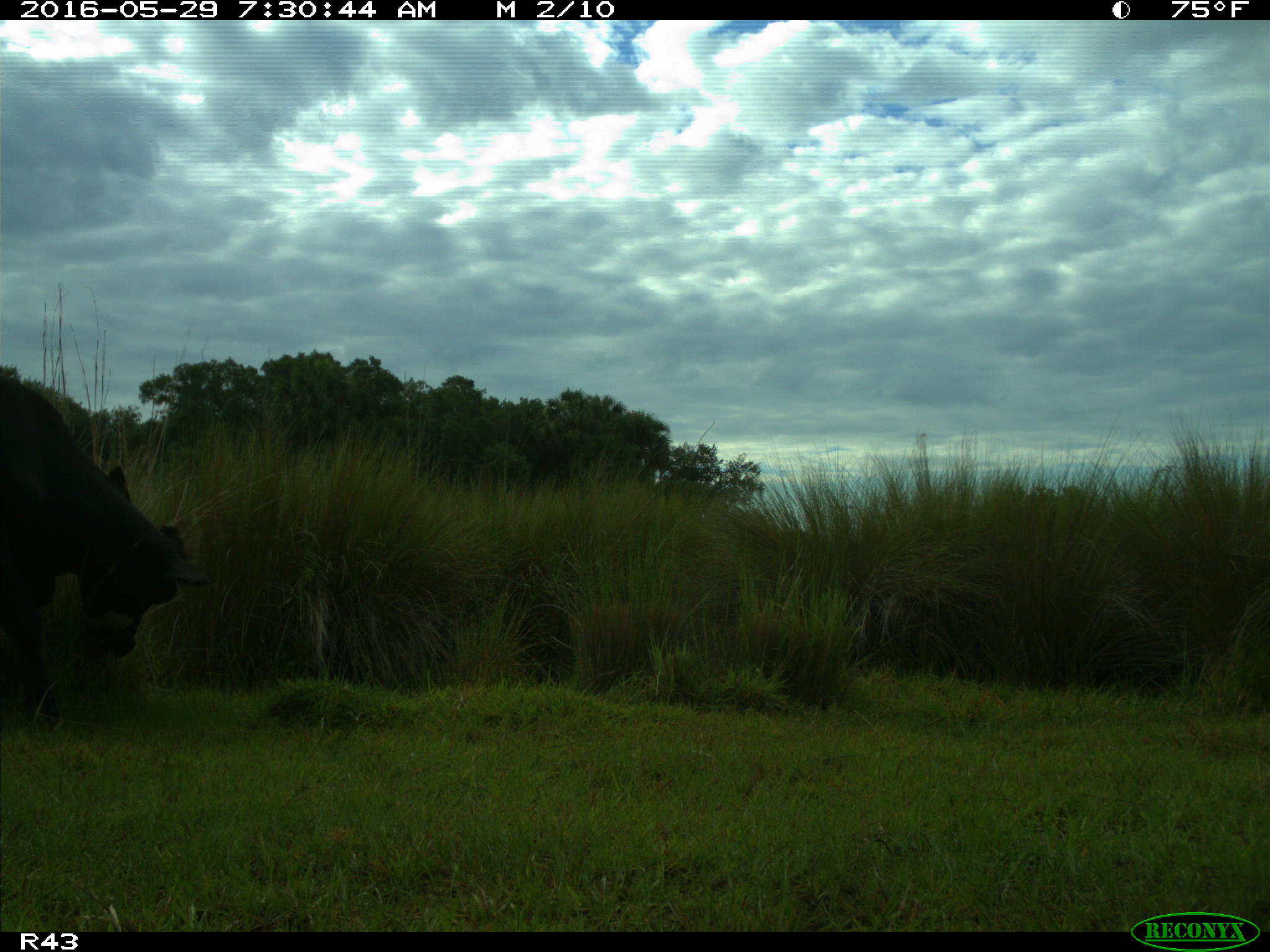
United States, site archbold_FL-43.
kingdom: Animalia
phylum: Chordata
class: Mammalia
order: Artiodactyla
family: Bovidae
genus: Bos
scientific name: Bos taurus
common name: domestic cow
Bos taurus (domestic cow).